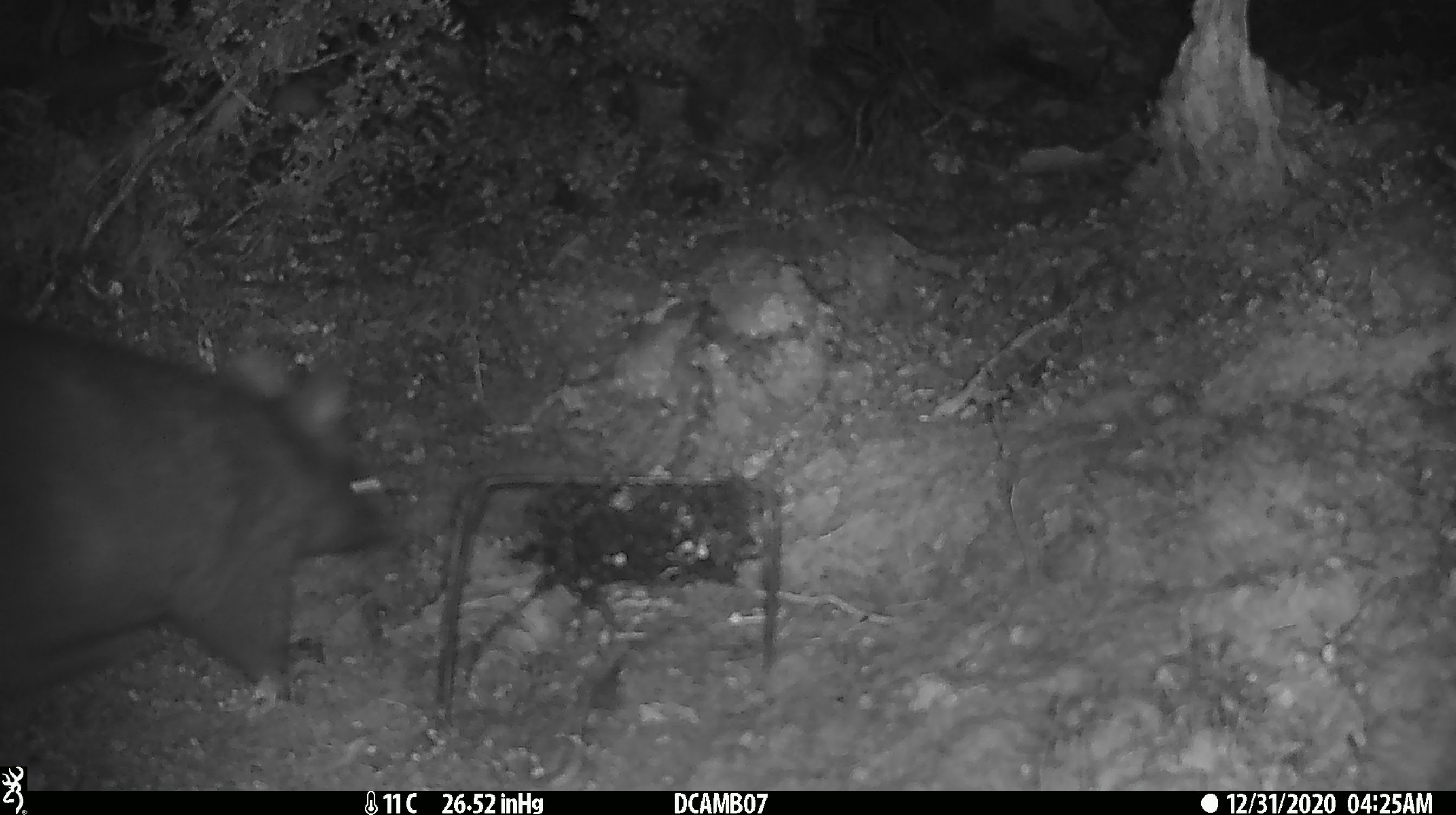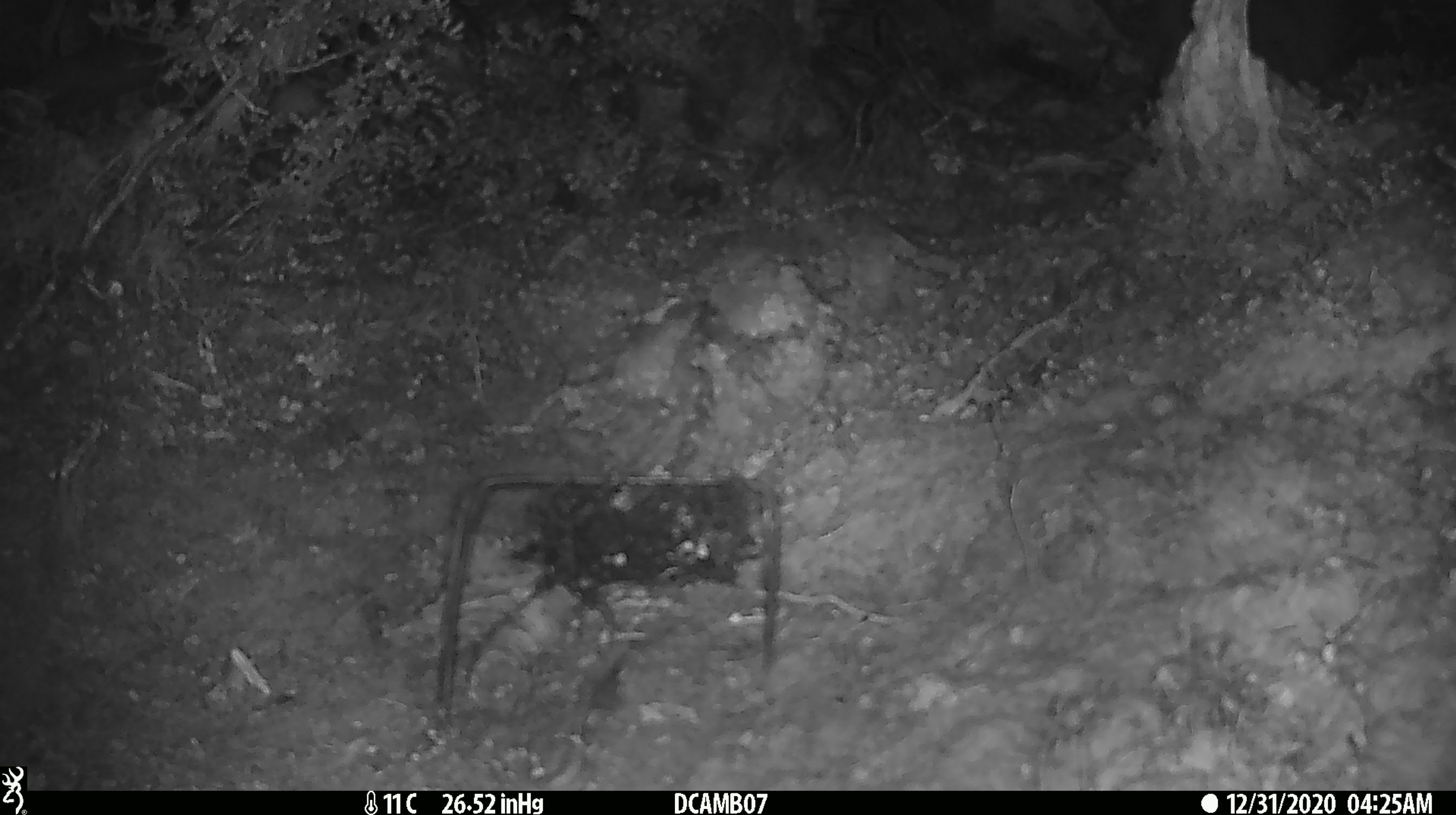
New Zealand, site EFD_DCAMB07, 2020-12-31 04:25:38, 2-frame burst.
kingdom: Animalia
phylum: Chordata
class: Mammalia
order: Diprotodontia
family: Phalangeridae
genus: Trichosurus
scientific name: Trichosurus vulpecula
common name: common brushtail possum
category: possum